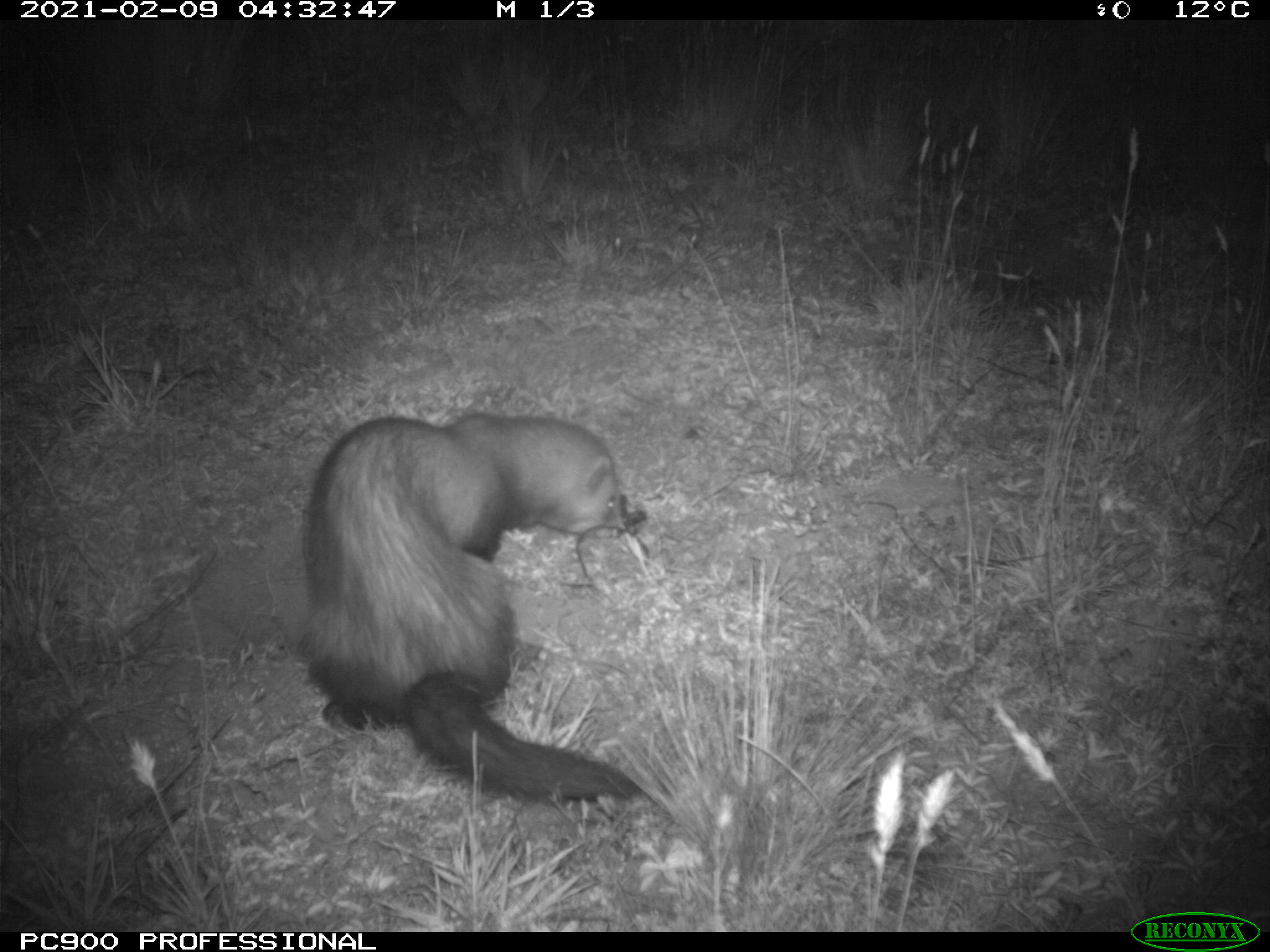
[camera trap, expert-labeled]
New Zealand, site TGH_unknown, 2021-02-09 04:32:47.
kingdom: Animalia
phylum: Chordata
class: Mammalia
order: Carnivora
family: Mustelidae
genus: Mustela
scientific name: Mustela furo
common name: ferret